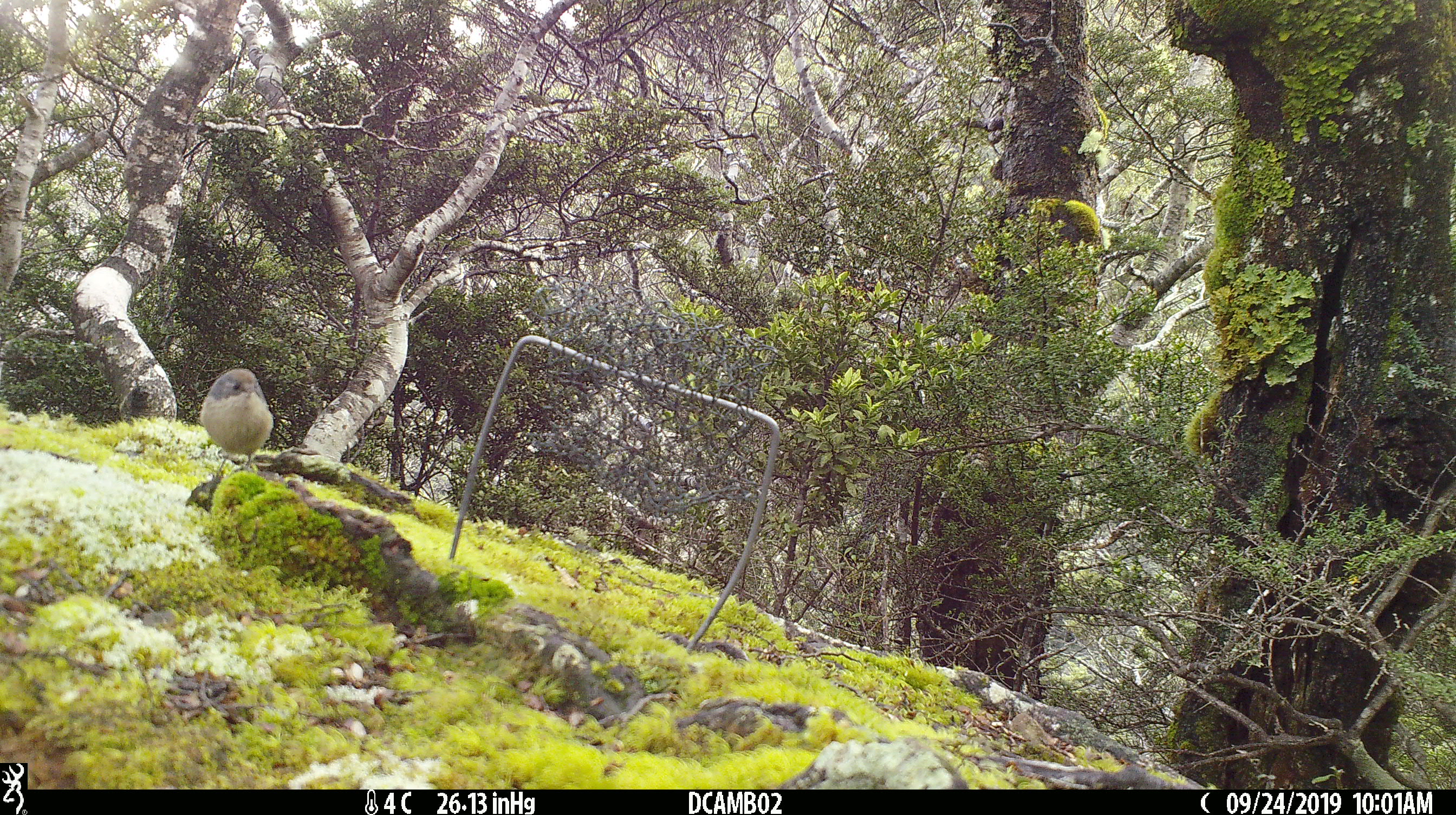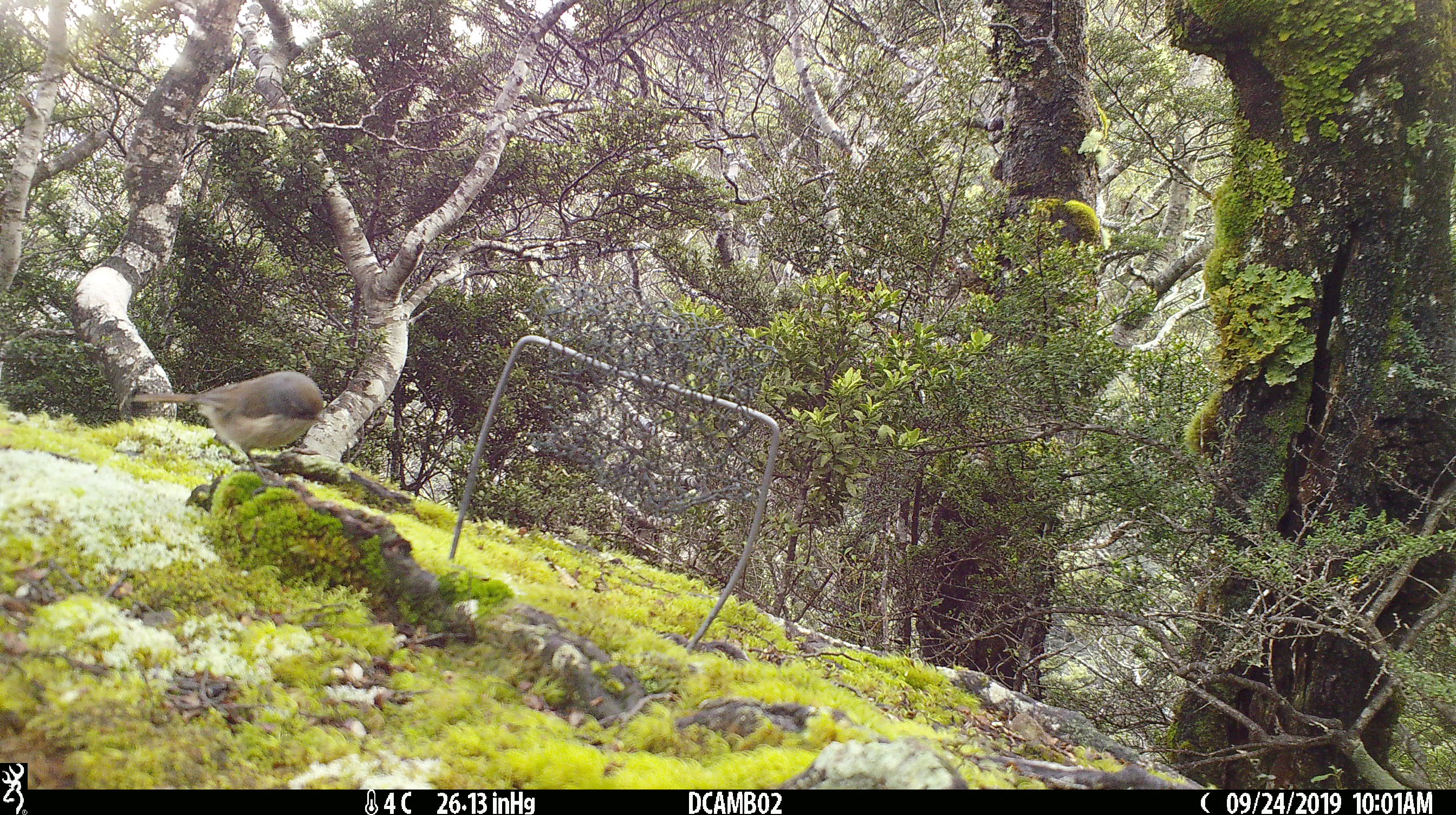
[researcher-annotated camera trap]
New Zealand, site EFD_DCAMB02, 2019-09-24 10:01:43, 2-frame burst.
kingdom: Animalia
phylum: Chordata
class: Aves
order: Passeriformes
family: Certhiidae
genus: Certhia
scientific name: Certhia americana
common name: brown creeper